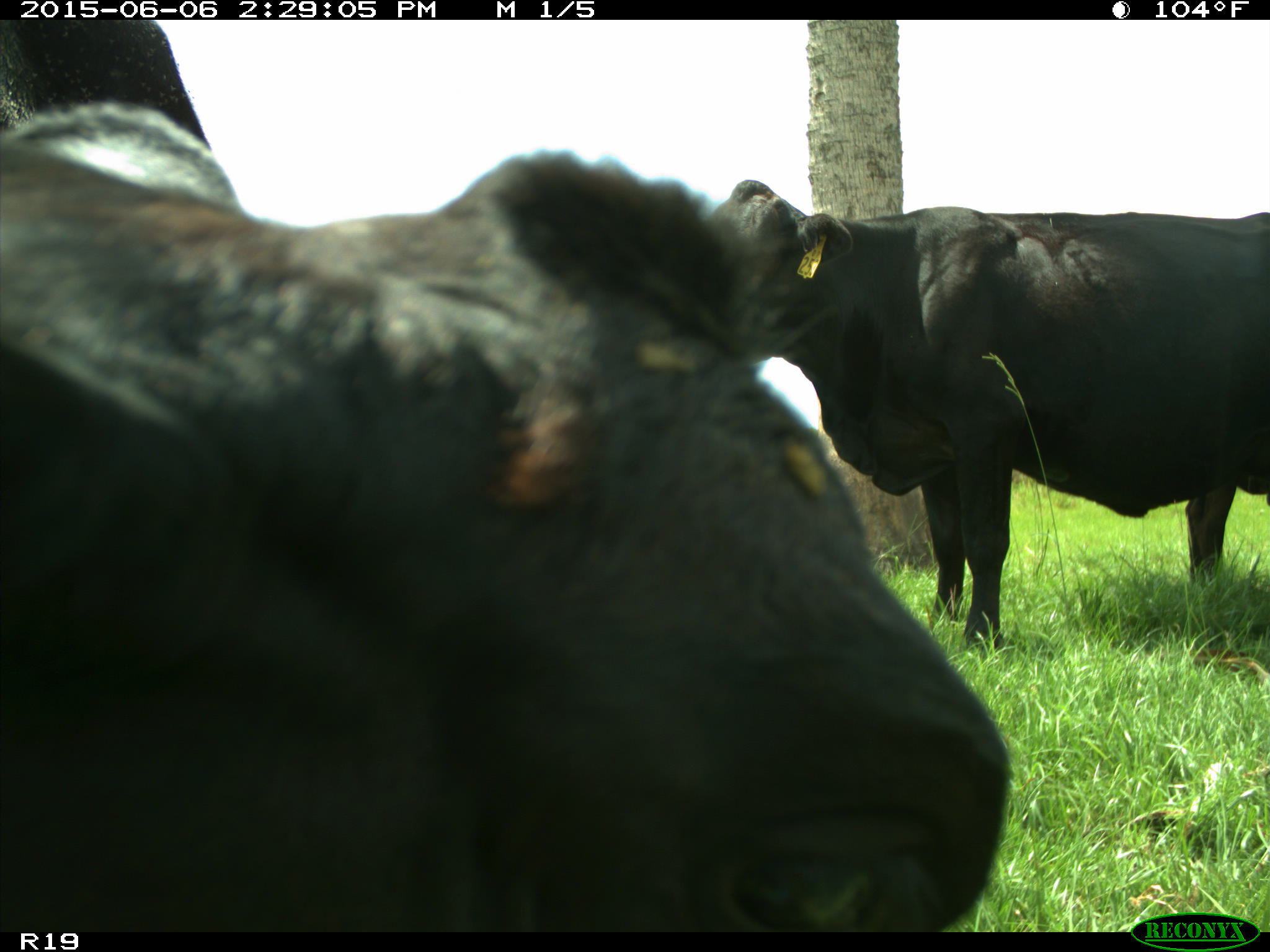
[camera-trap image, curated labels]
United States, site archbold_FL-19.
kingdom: Animalia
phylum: Chordata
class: Mammalia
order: Artiodactyla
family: Bovidae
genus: Bos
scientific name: Bos taurus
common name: domestic cow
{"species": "Bos taurus (domestic cow)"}